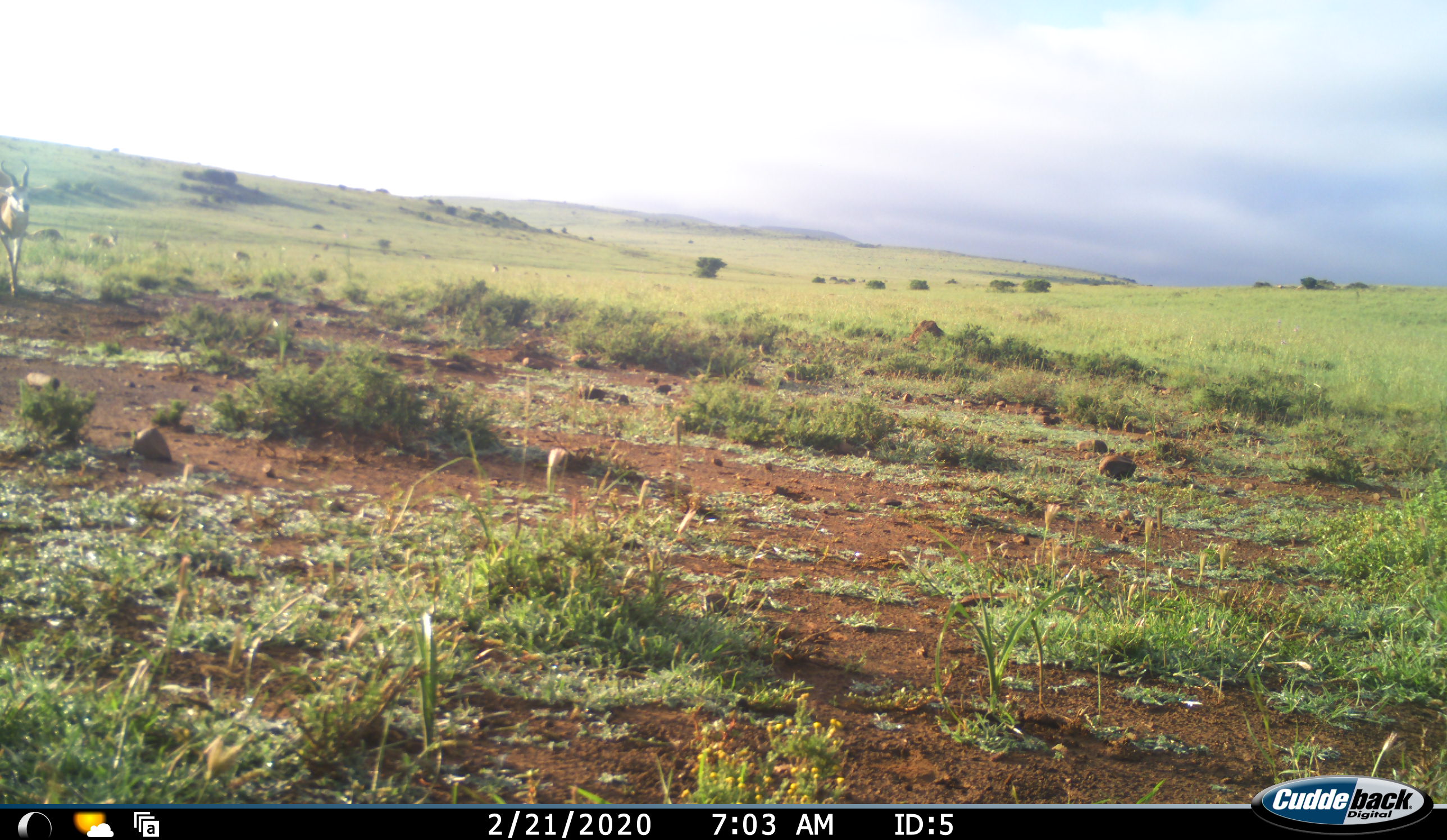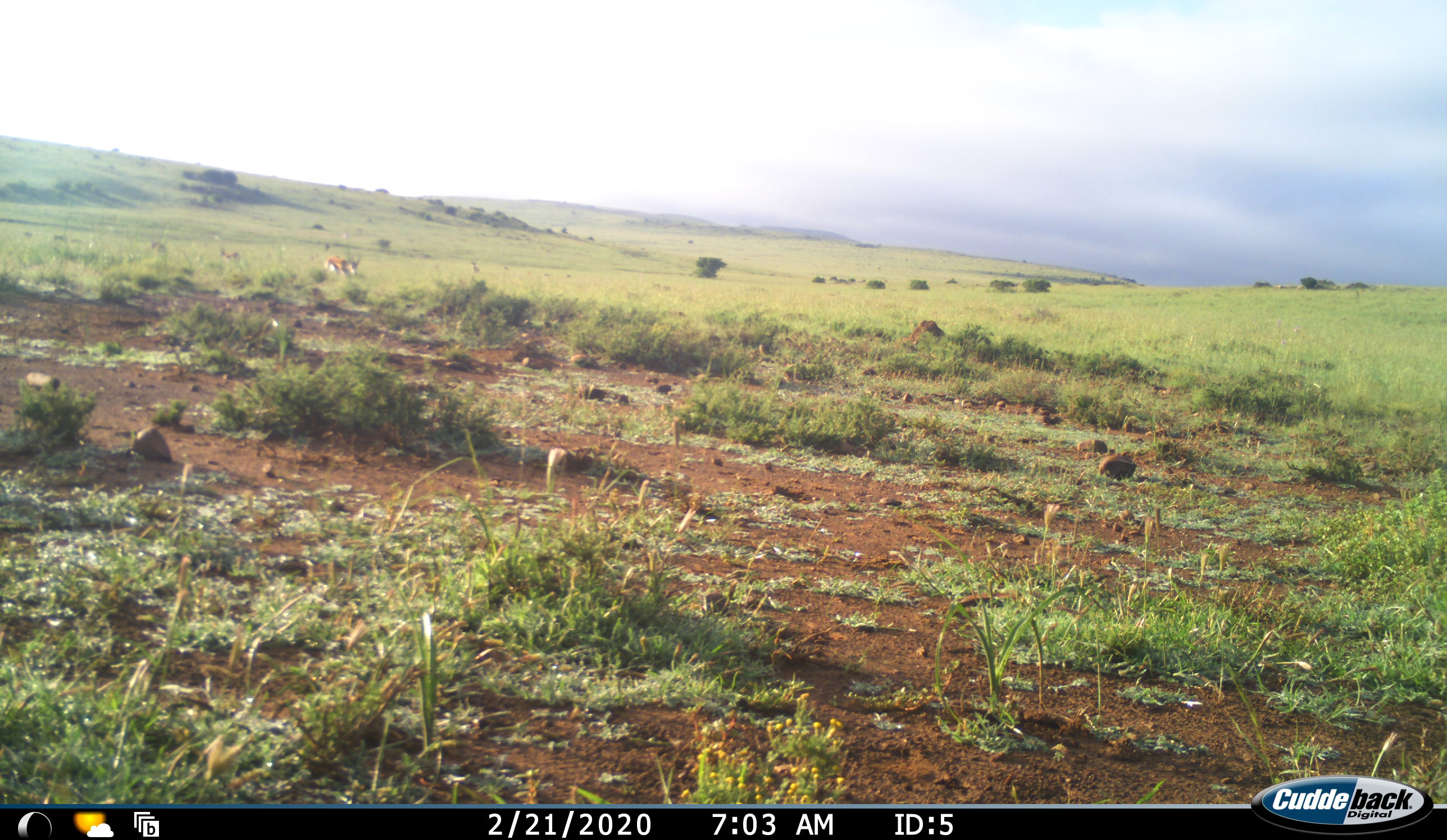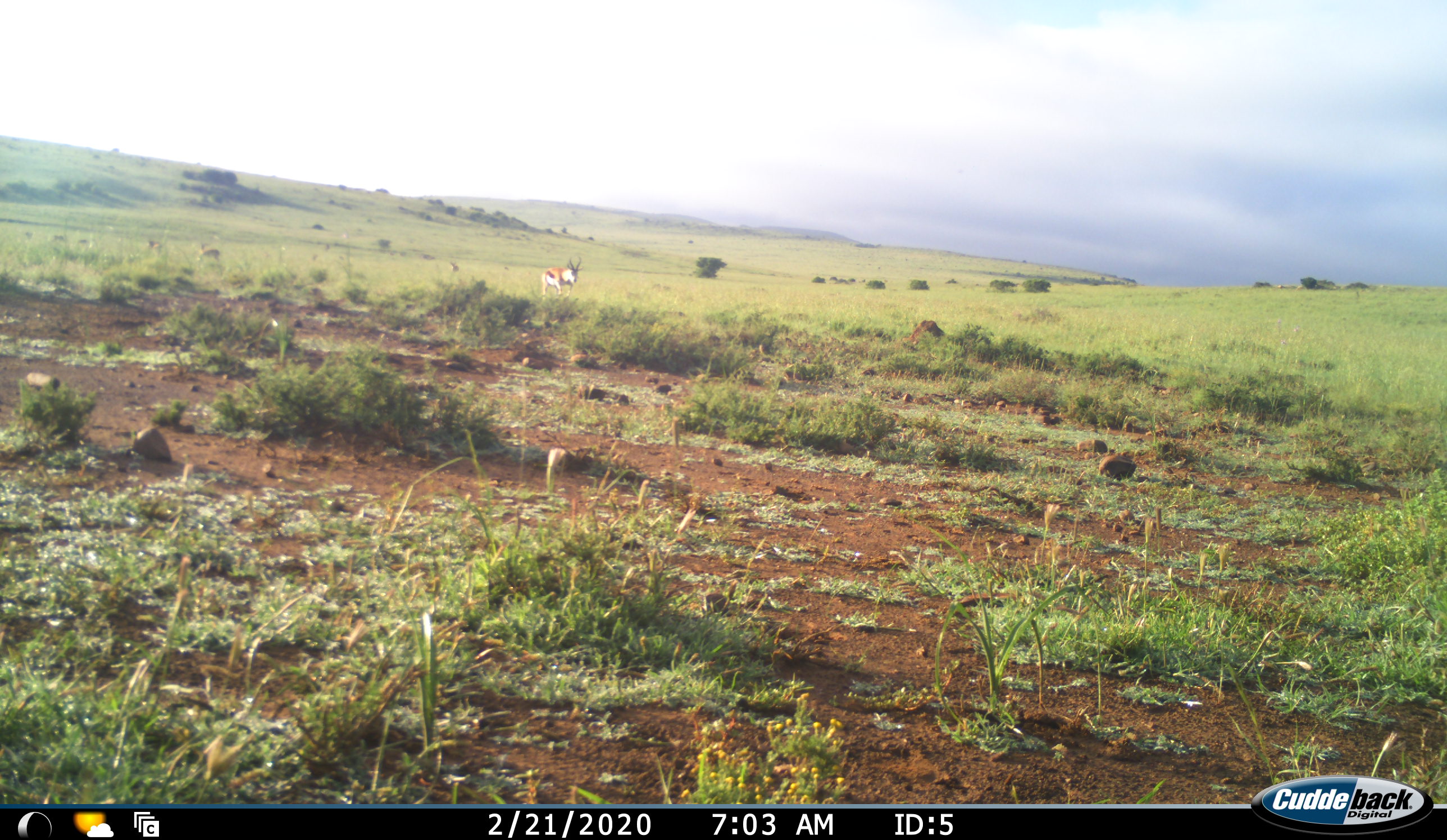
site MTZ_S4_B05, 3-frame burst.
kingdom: Animalia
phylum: Chordata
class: Mammalia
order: Artiodactyla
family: Bovidae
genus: Antidorcas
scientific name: Antidorcas marsupialis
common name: springbok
Springbok (Antidorcas marsupialis), count 7. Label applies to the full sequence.